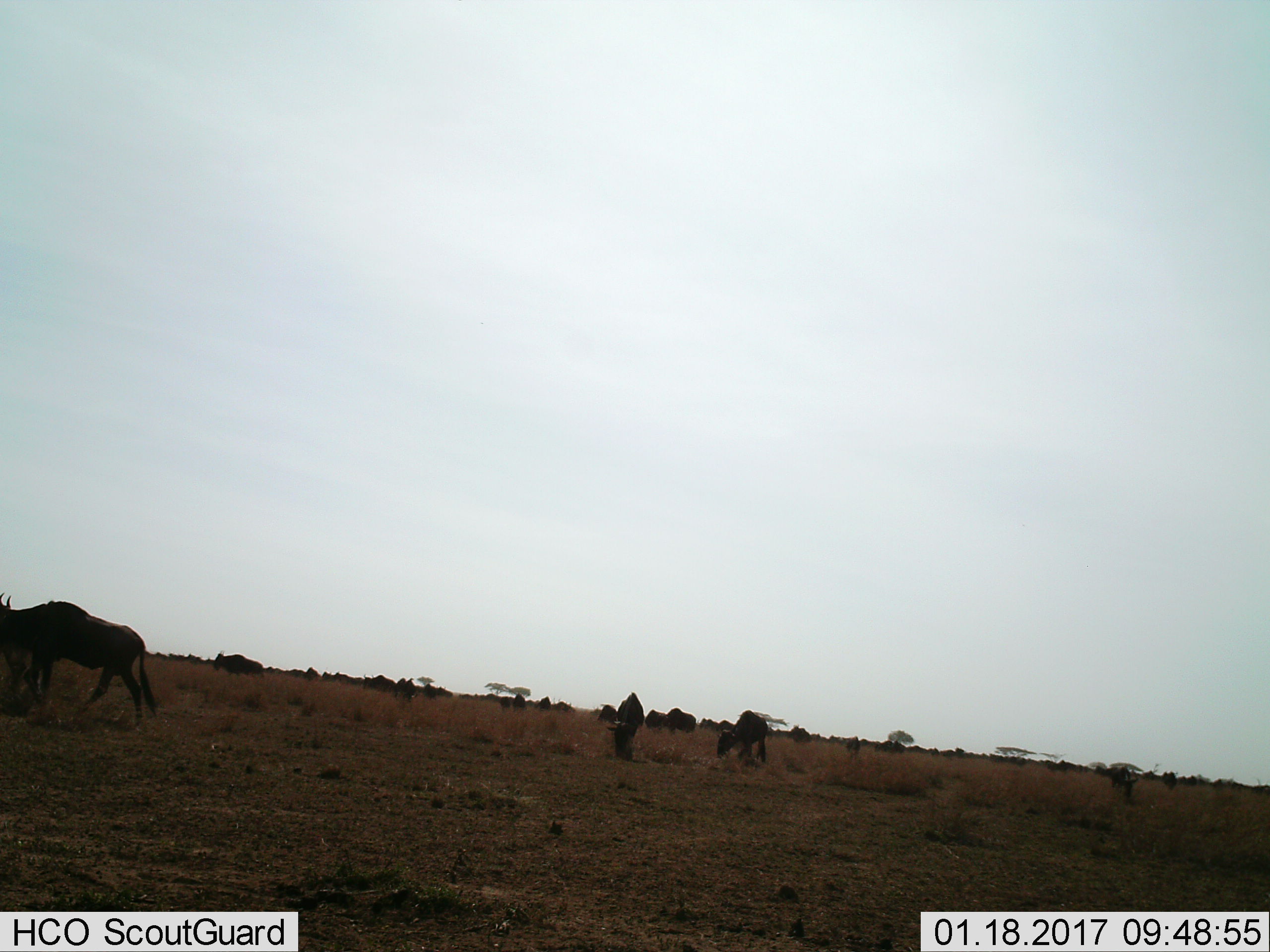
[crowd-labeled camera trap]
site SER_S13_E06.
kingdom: Animalia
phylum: Chordata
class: Mammalia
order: Artiodactyla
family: Bovidae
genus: Connochaetes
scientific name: Connochaetes taurinus taurinus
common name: blue wildebeest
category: wildebeestblue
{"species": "wildebeestblue (blue wildebeest) (Connochaetes taurinus taurinus)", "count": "11-50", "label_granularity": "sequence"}